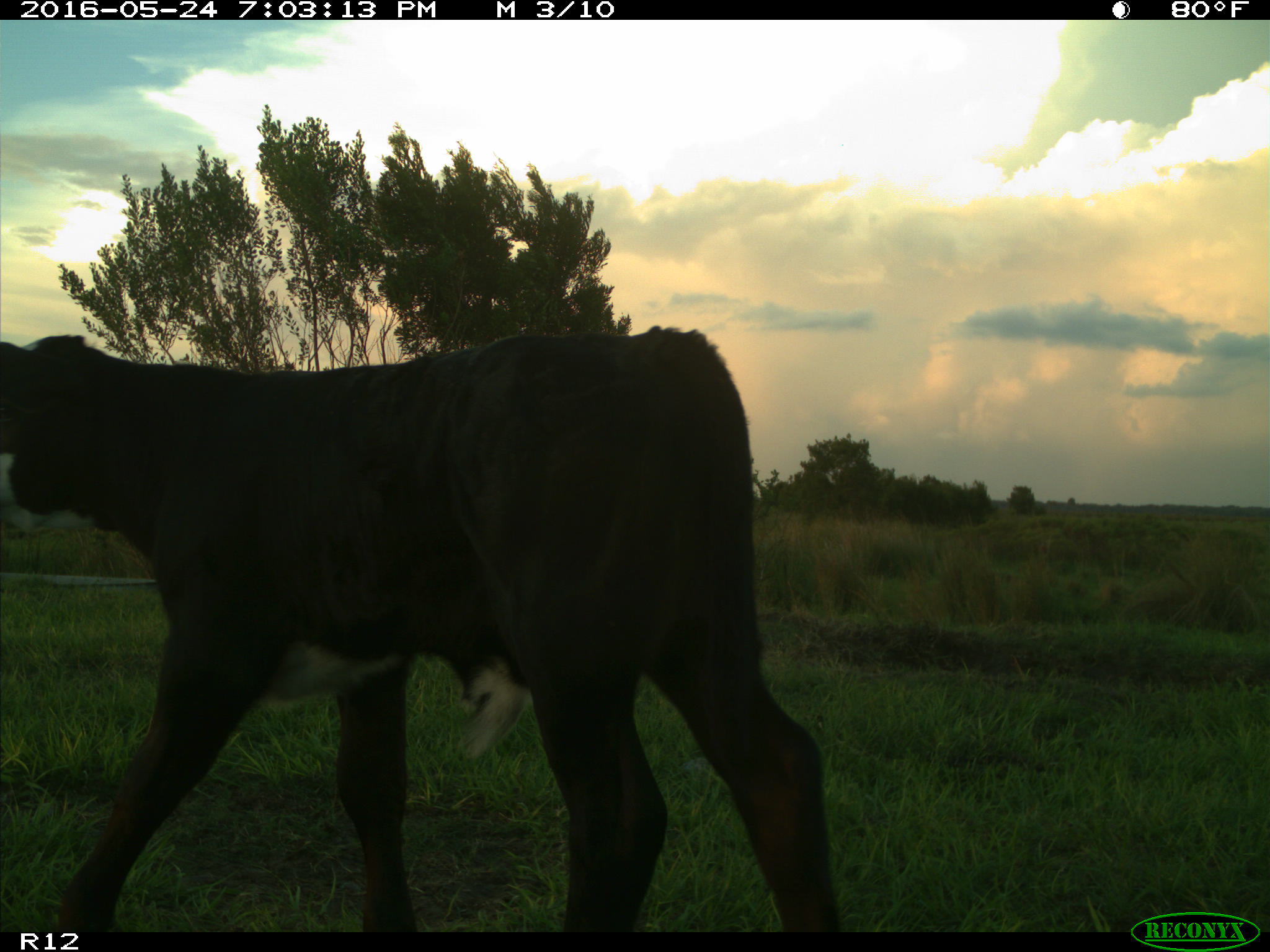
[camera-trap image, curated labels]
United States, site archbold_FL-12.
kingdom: Animalia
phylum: Chordata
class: Mammalia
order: Artiodactyla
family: Bovidae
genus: Bos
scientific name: Bos taurus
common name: domestic cow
Bos taurus (domestic cow).